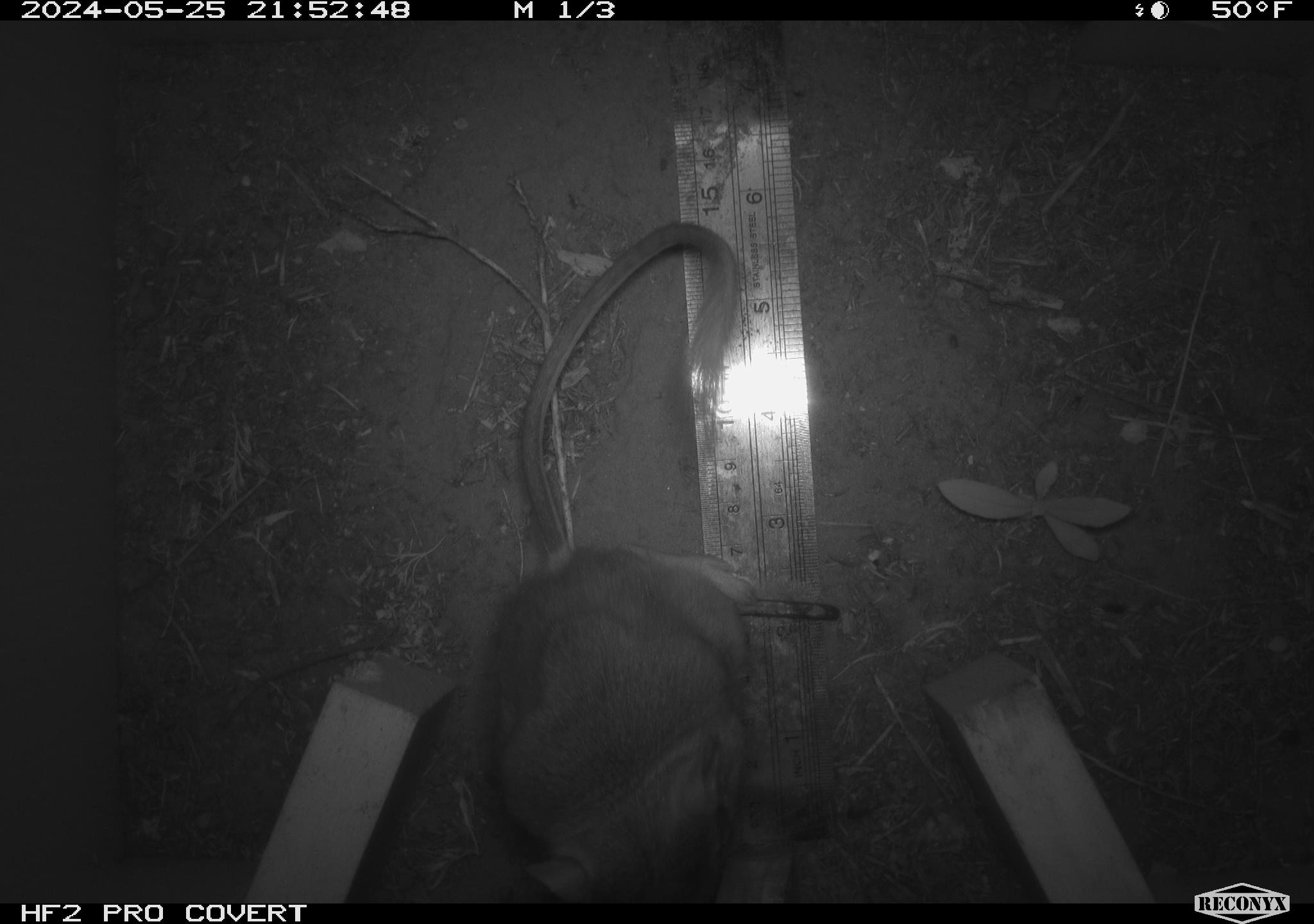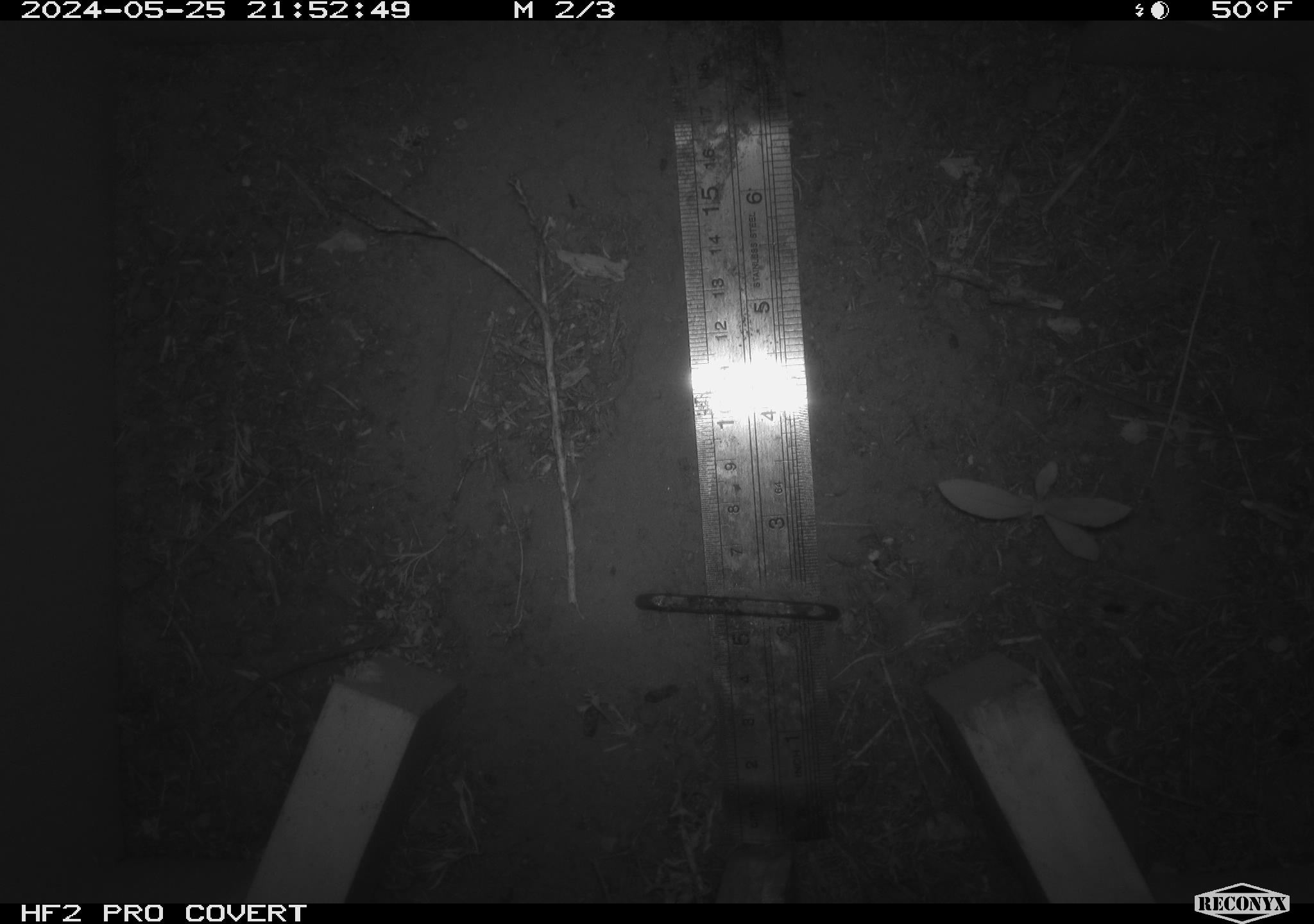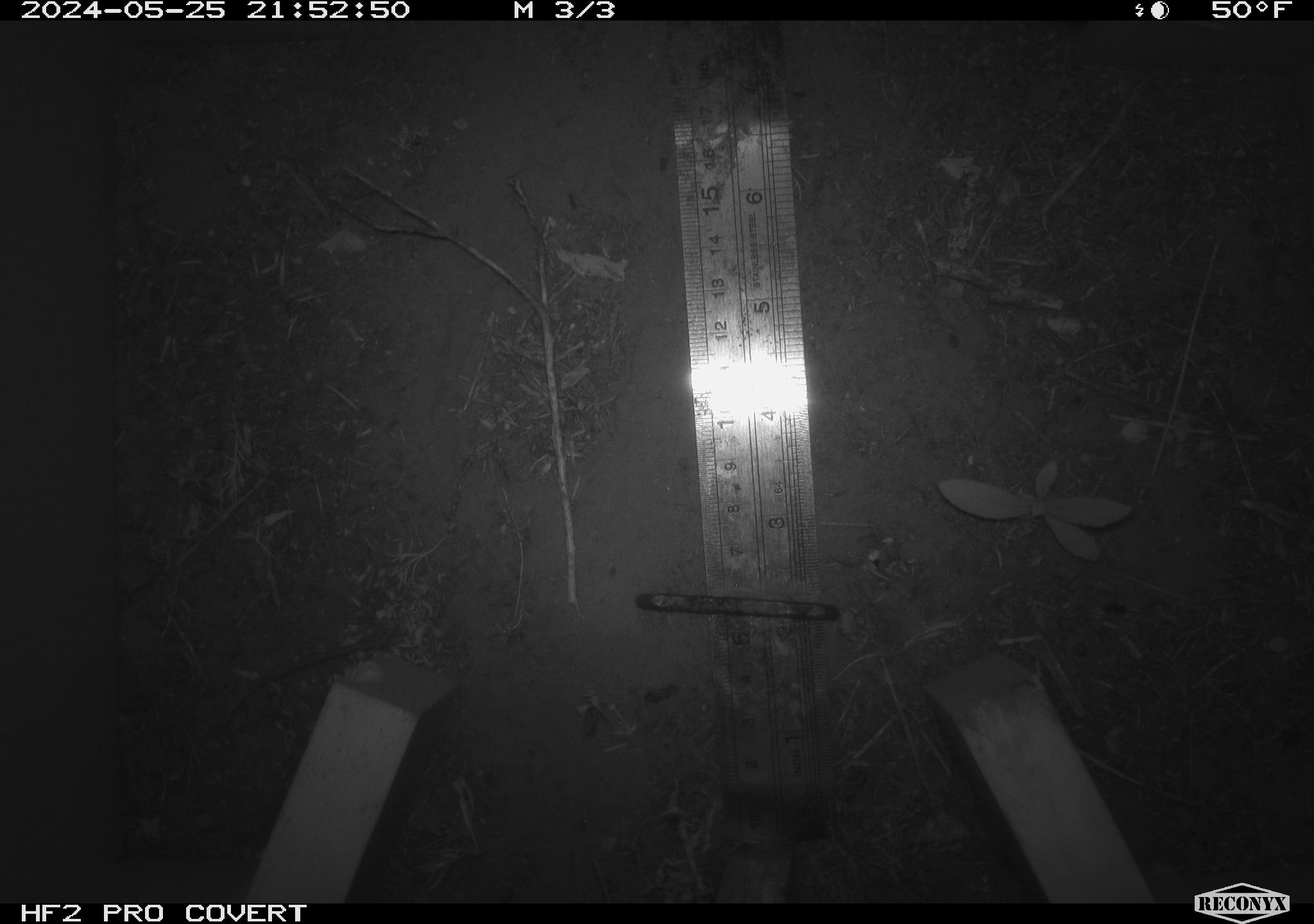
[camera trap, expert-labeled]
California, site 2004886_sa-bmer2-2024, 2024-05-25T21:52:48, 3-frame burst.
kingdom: Animalia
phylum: Chordata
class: Mammalia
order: Rodentia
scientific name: Rodentia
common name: woodrat or rat or mouse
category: woodrat or rat or mouse species